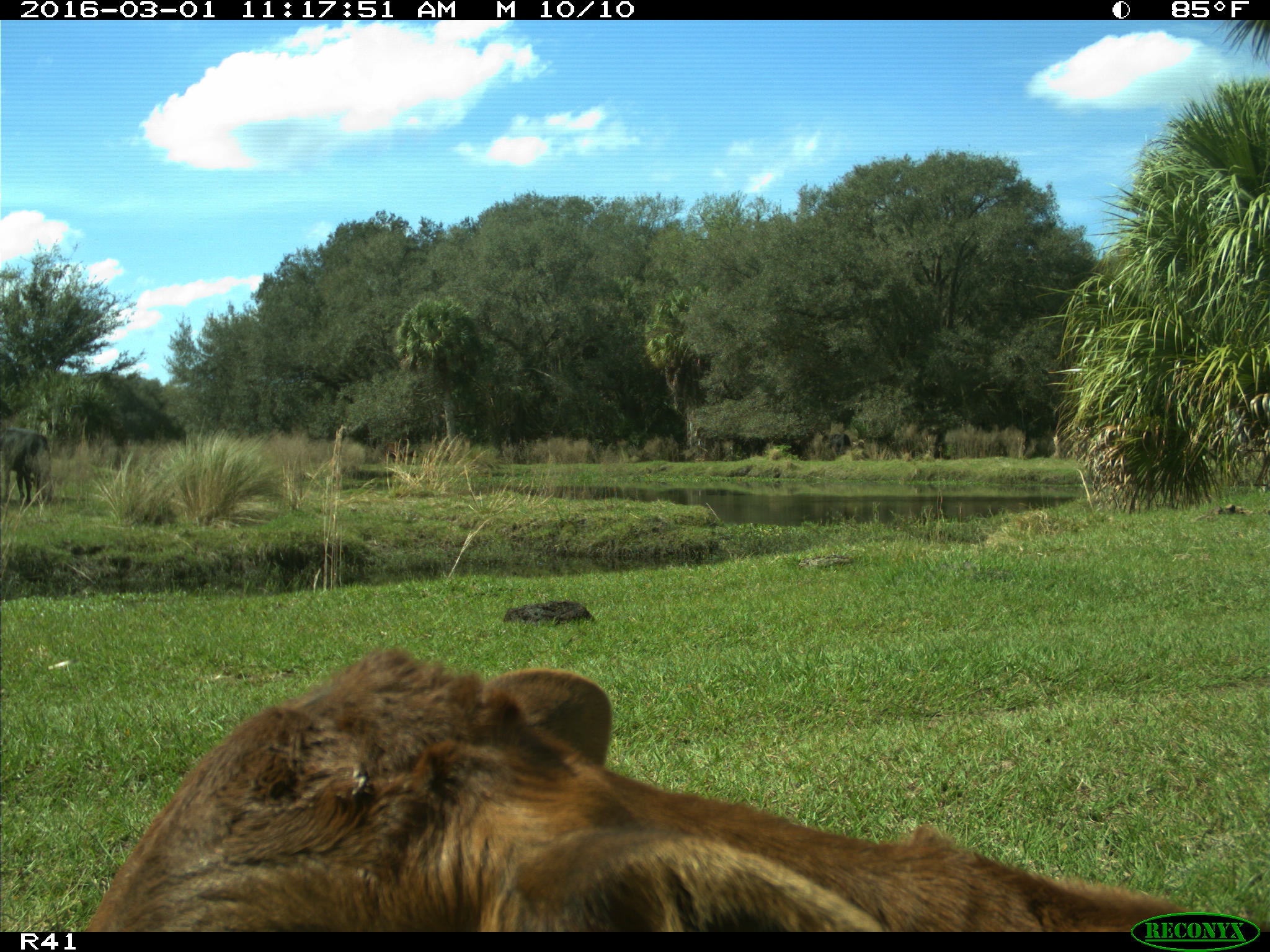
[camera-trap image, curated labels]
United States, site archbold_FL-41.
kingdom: Animalia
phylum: Chordata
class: Mammalia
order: Artiodactyla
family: Bovidae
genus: Bos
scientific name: Bos taurus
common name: domestic cow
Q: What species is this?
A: Bos taurus (domestic cow).